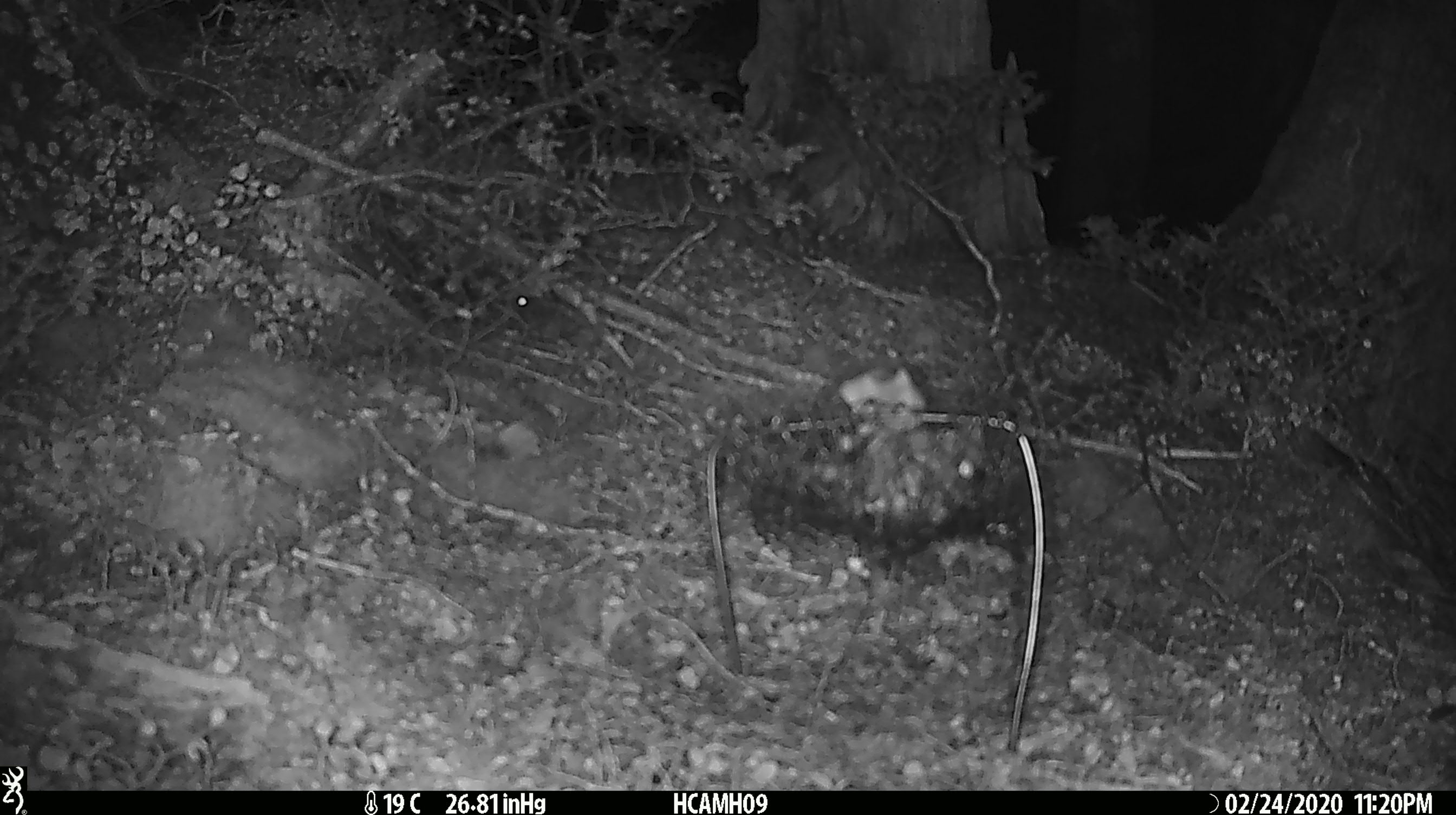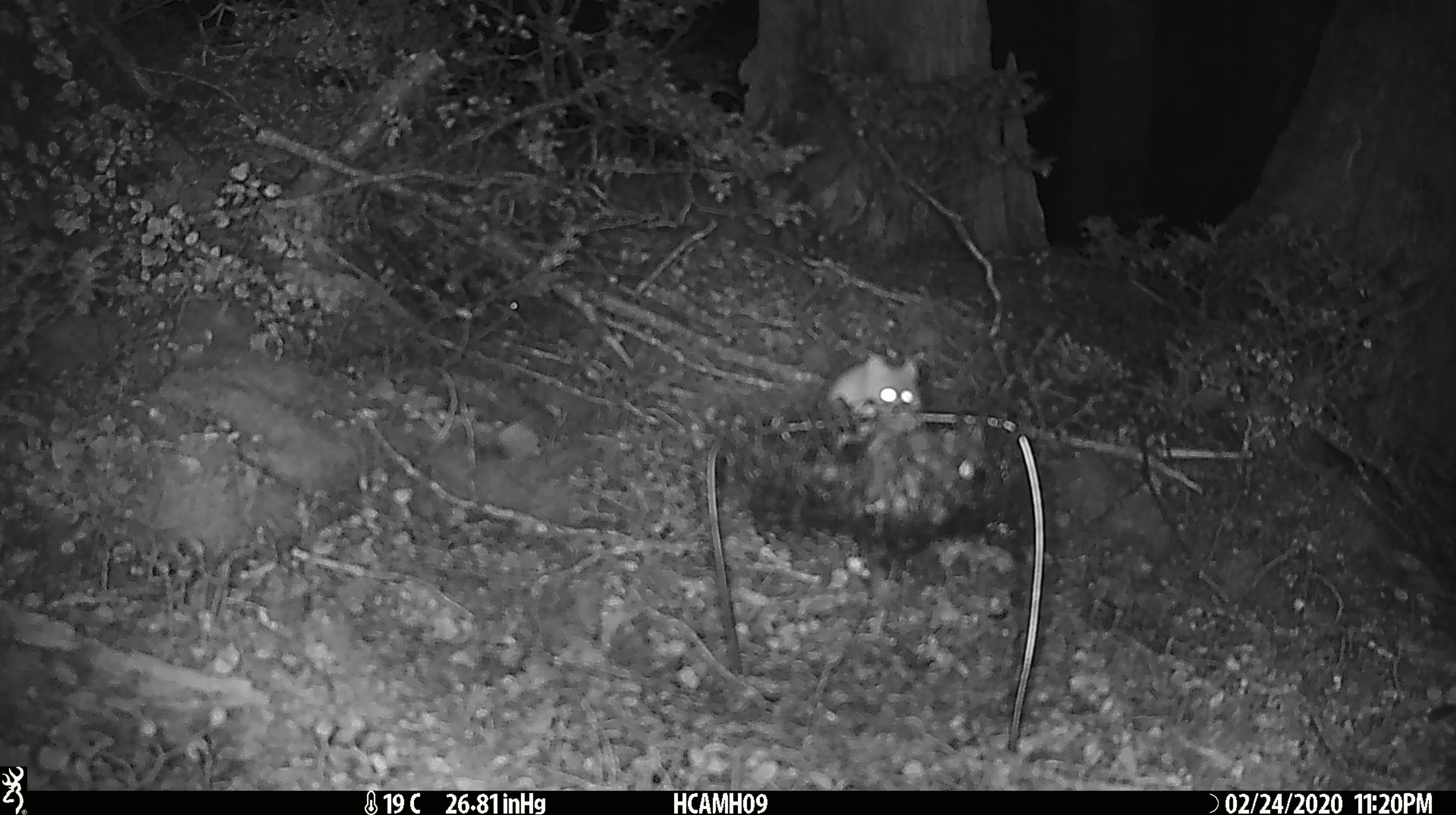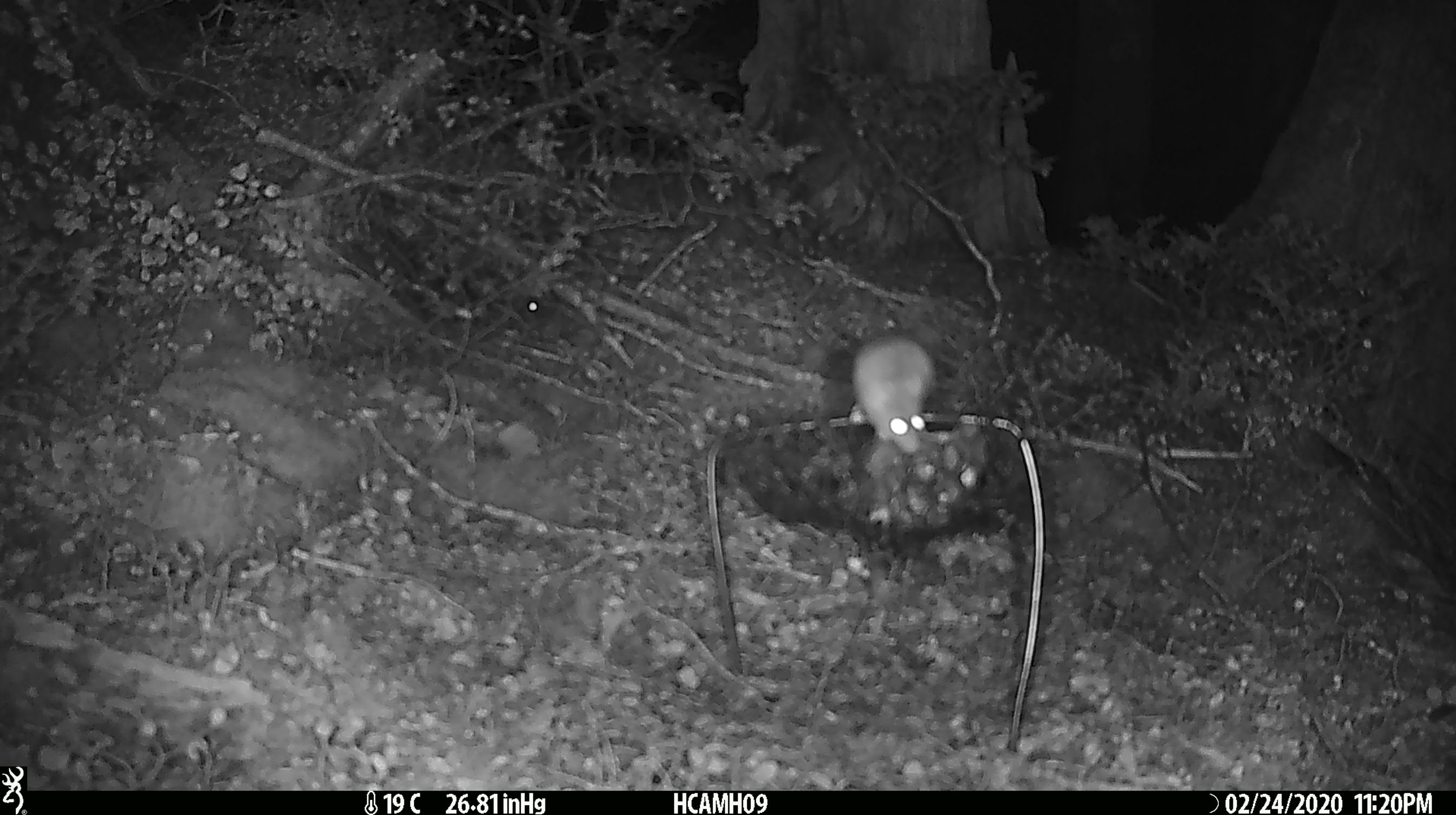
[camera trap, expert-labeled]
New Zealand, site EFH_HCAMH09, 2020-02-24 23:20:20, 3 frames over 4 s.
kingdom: Animalia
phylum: Chordata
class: Mammalia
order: Rodentia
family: Muridae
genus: Mus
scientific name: Mus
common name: mouse